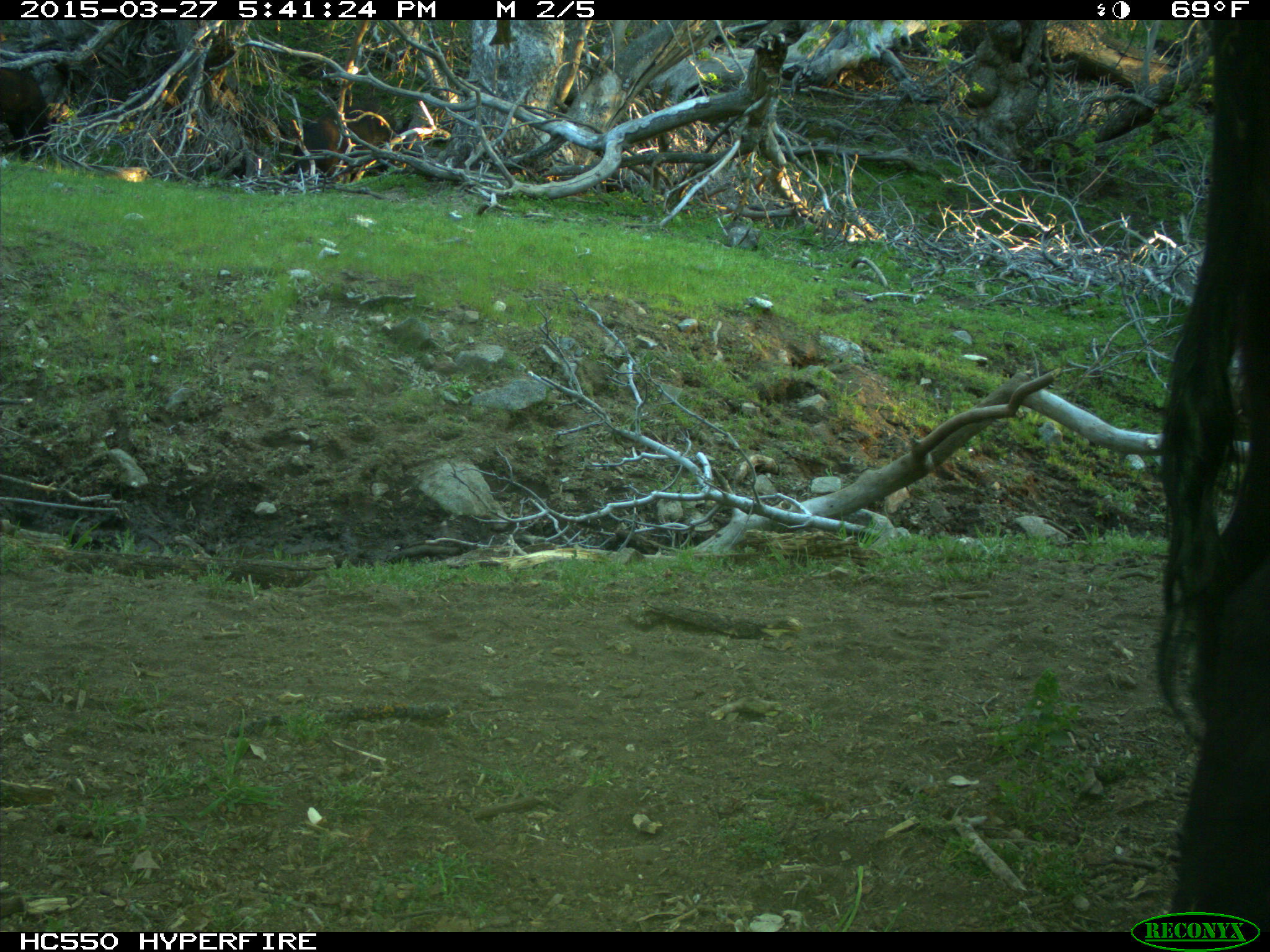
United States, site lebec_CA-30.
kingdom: Animalia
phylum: Chordata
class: Mammalia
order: Artiodactyla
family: Bovidae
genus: Bos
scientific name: Bos taurus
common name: domestic cow